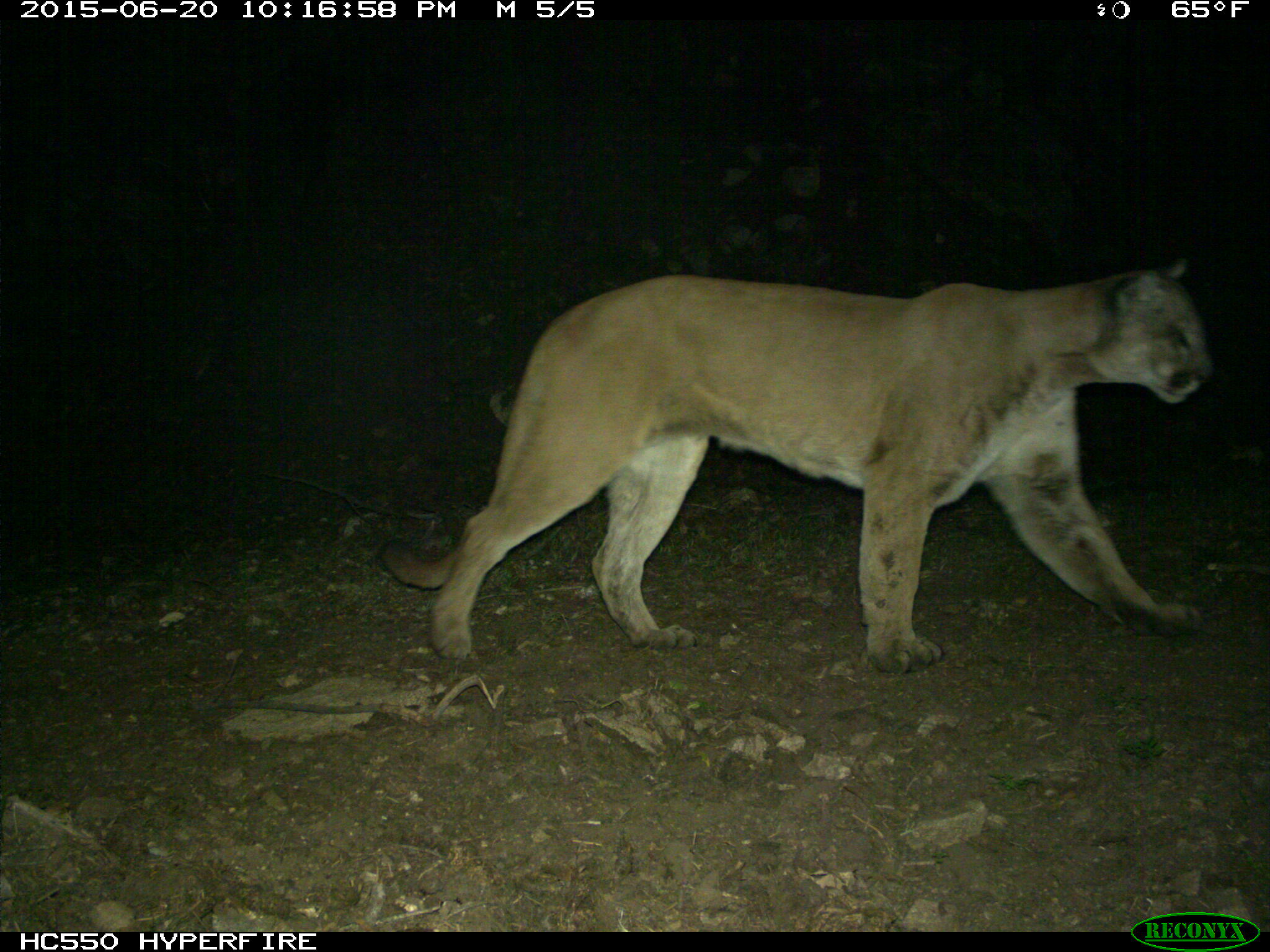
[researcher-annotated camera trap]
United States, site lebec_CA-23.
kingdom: Animalia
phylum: Chordata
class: Mammalia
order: Carnivora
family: Felidae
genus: Puma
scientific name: Puma concolor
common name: mountain lion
Puma concolor (mountain lion).